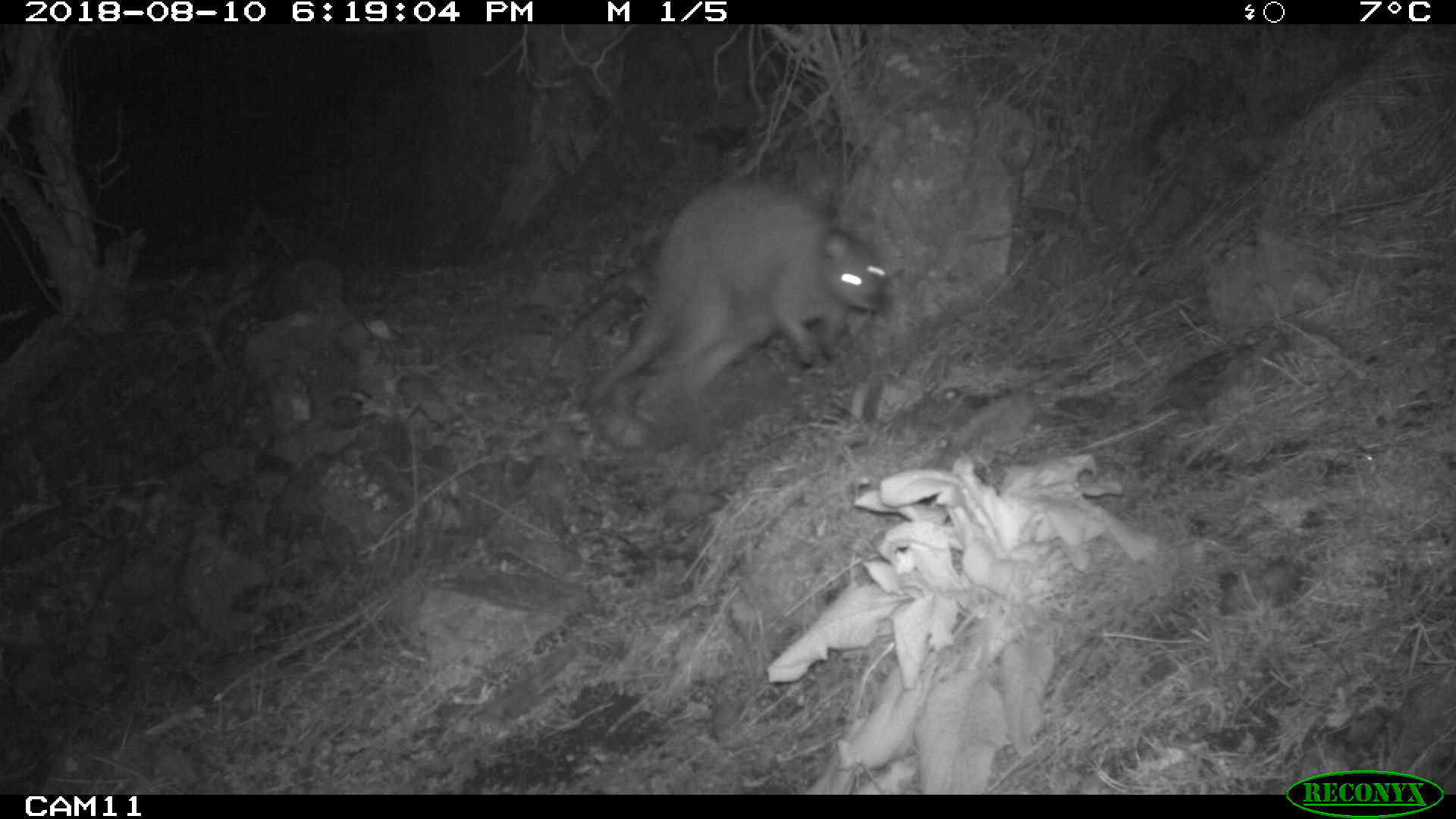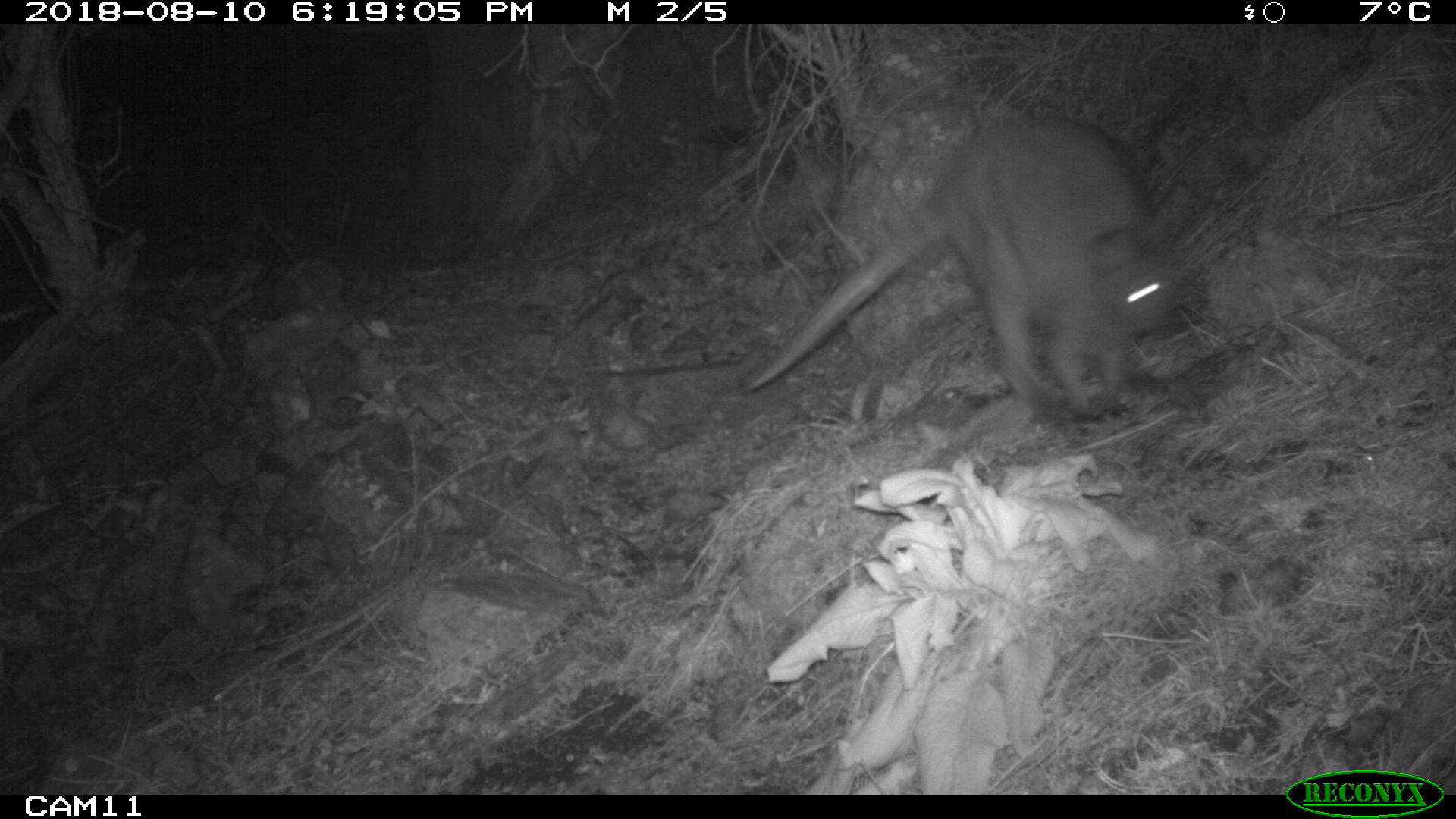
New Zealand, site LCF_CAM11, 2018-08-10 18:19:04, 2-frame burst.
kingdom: Animalia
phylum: Chordata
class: Mammalia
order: Diprotodontia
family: Macropodidae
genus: Notamacropus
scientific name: Notamacropus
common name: wallaby